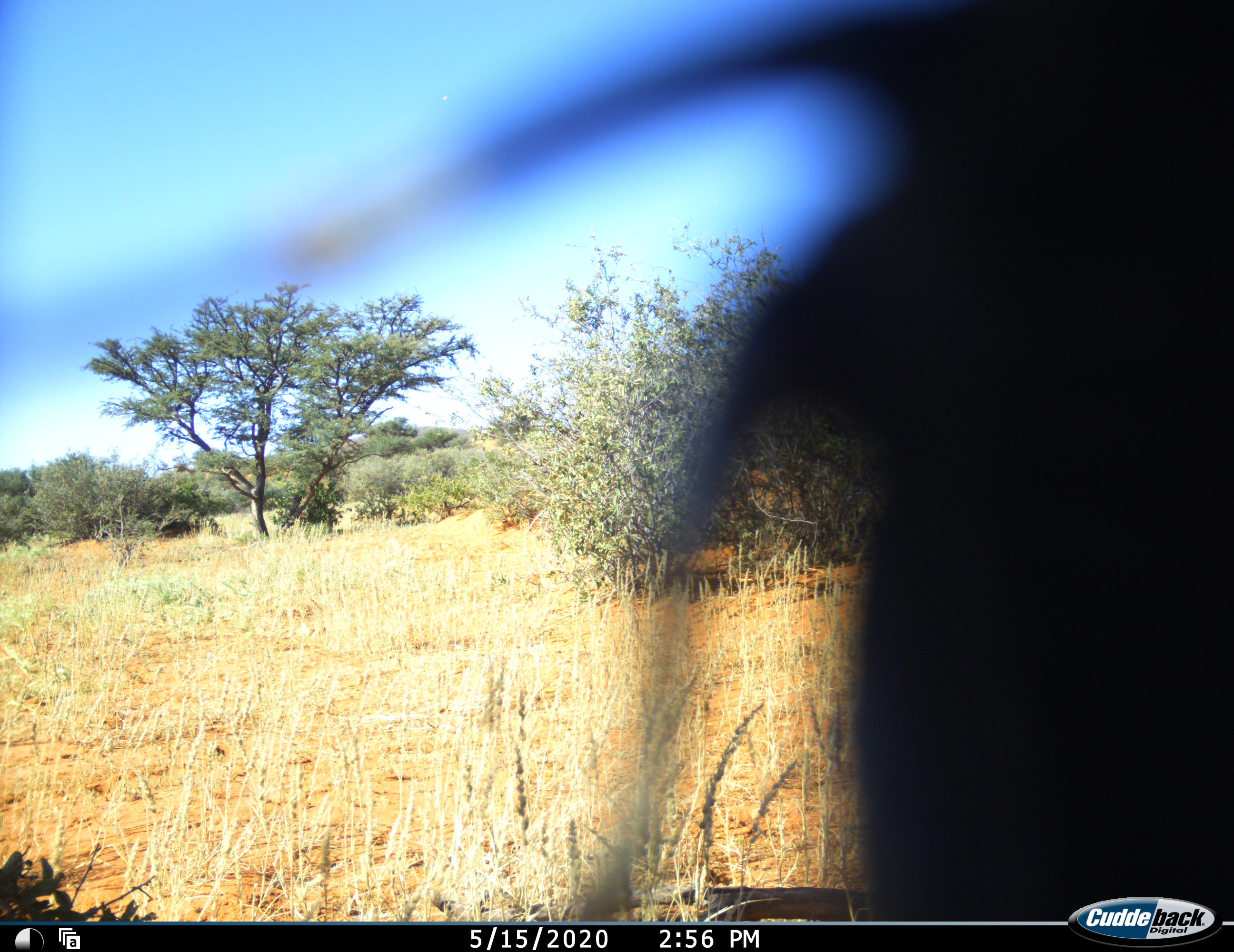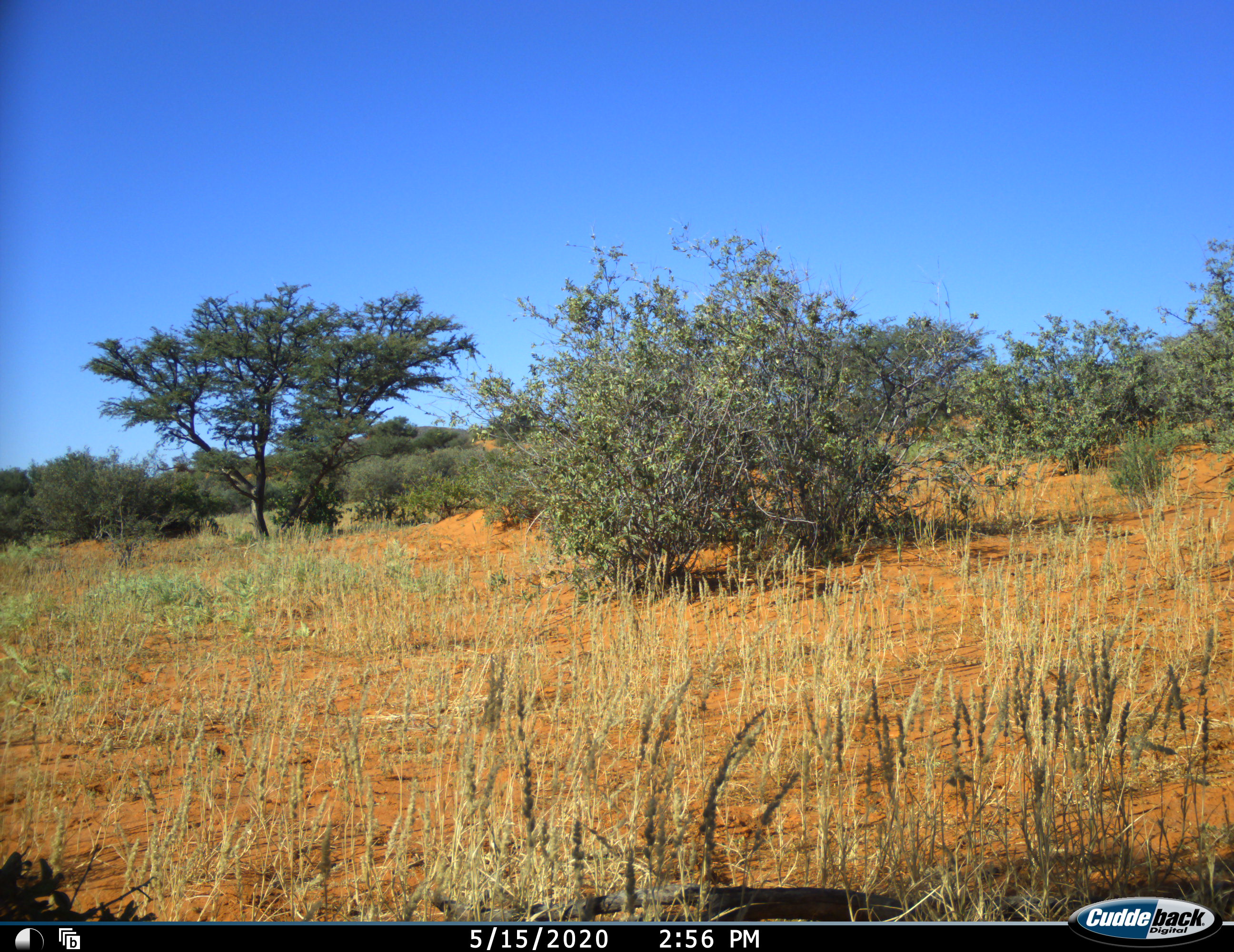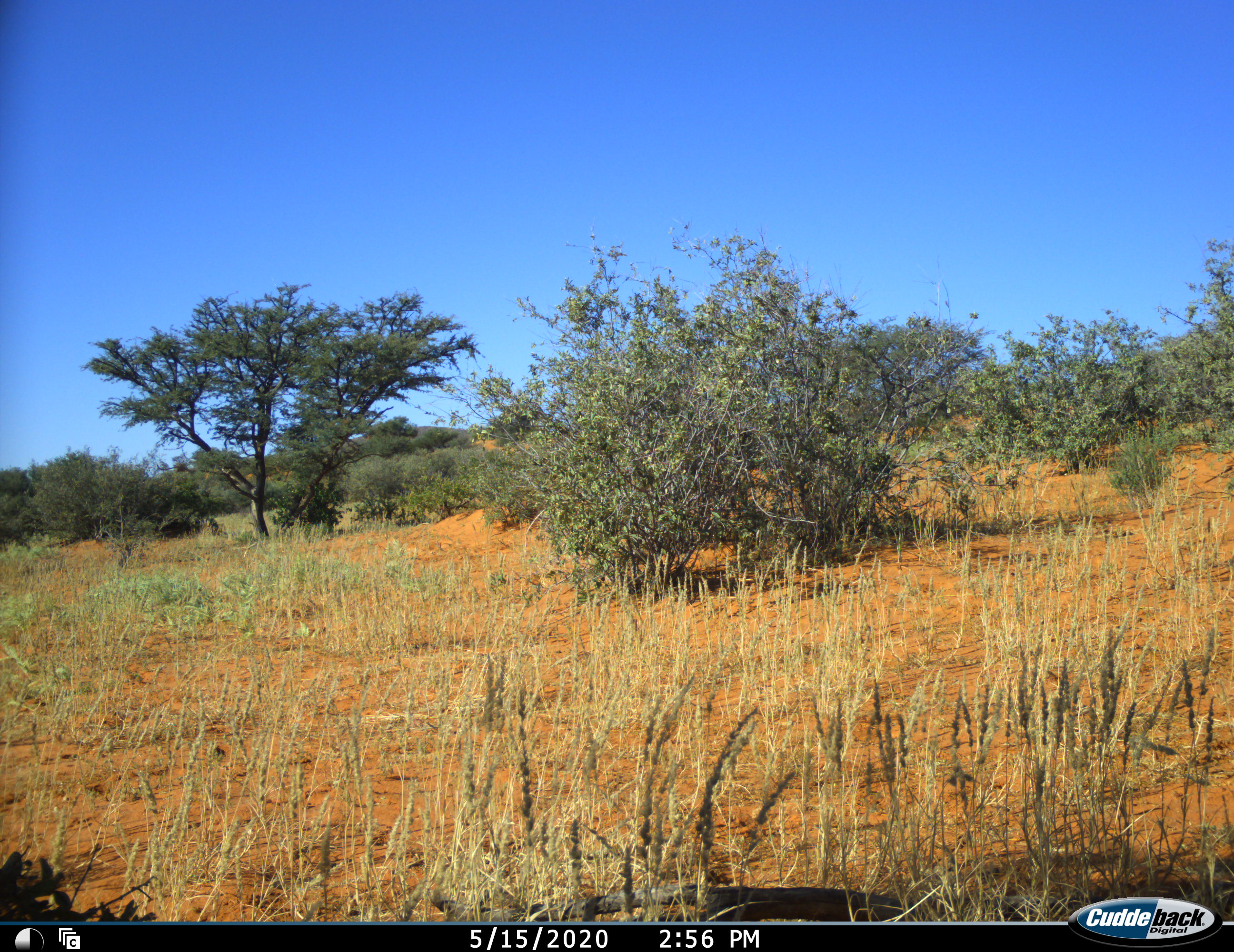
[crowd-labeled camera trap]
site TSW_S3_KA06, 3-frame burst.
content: unidentified animal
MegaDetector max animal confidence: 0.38